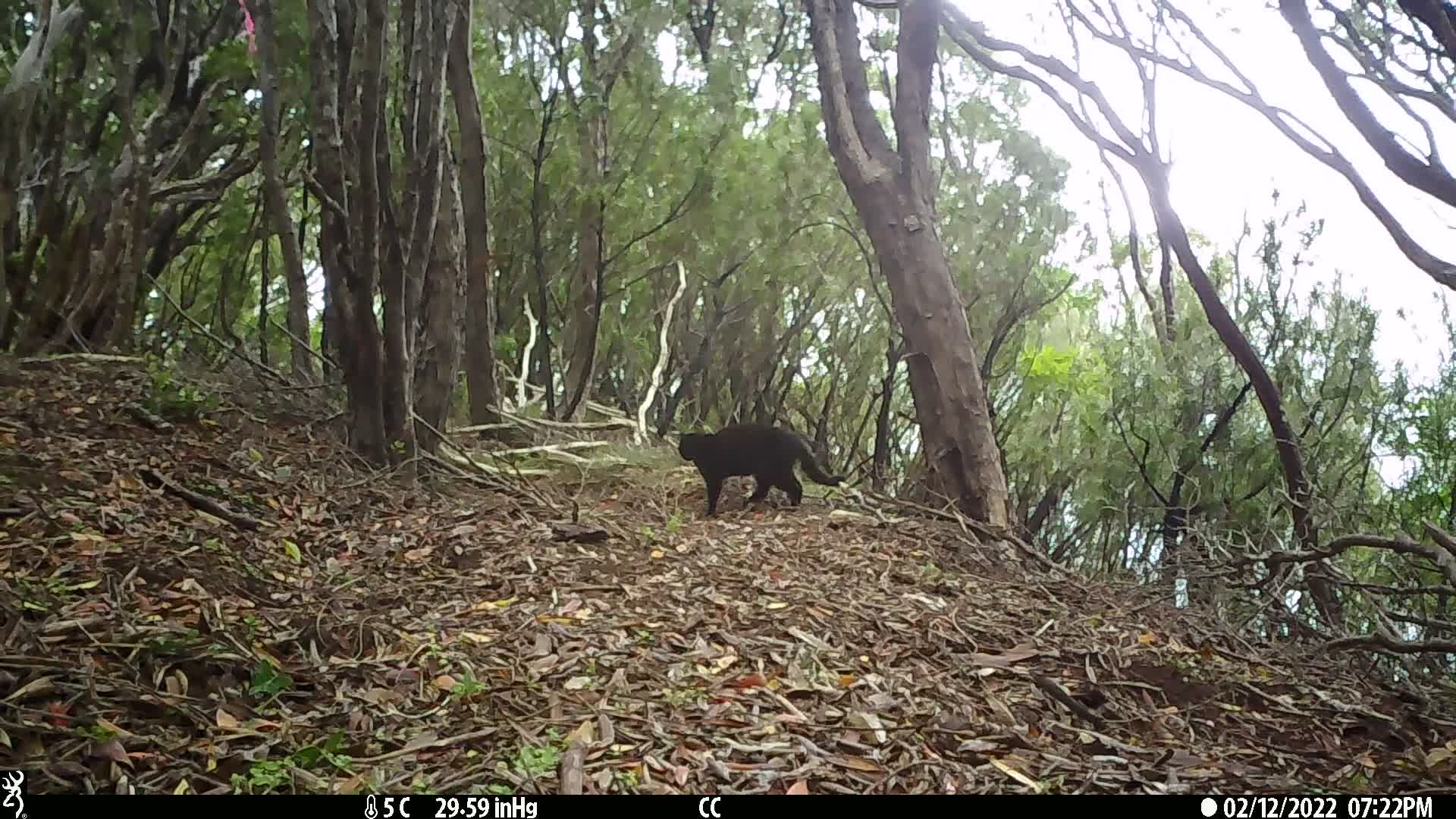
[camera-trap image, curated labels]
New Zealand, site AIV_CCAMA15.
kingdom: Animalia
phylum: Chordata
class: Mammalia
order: Carnivora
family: Felidae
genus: Felis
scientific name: Felis catus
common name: domestic cat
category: cat